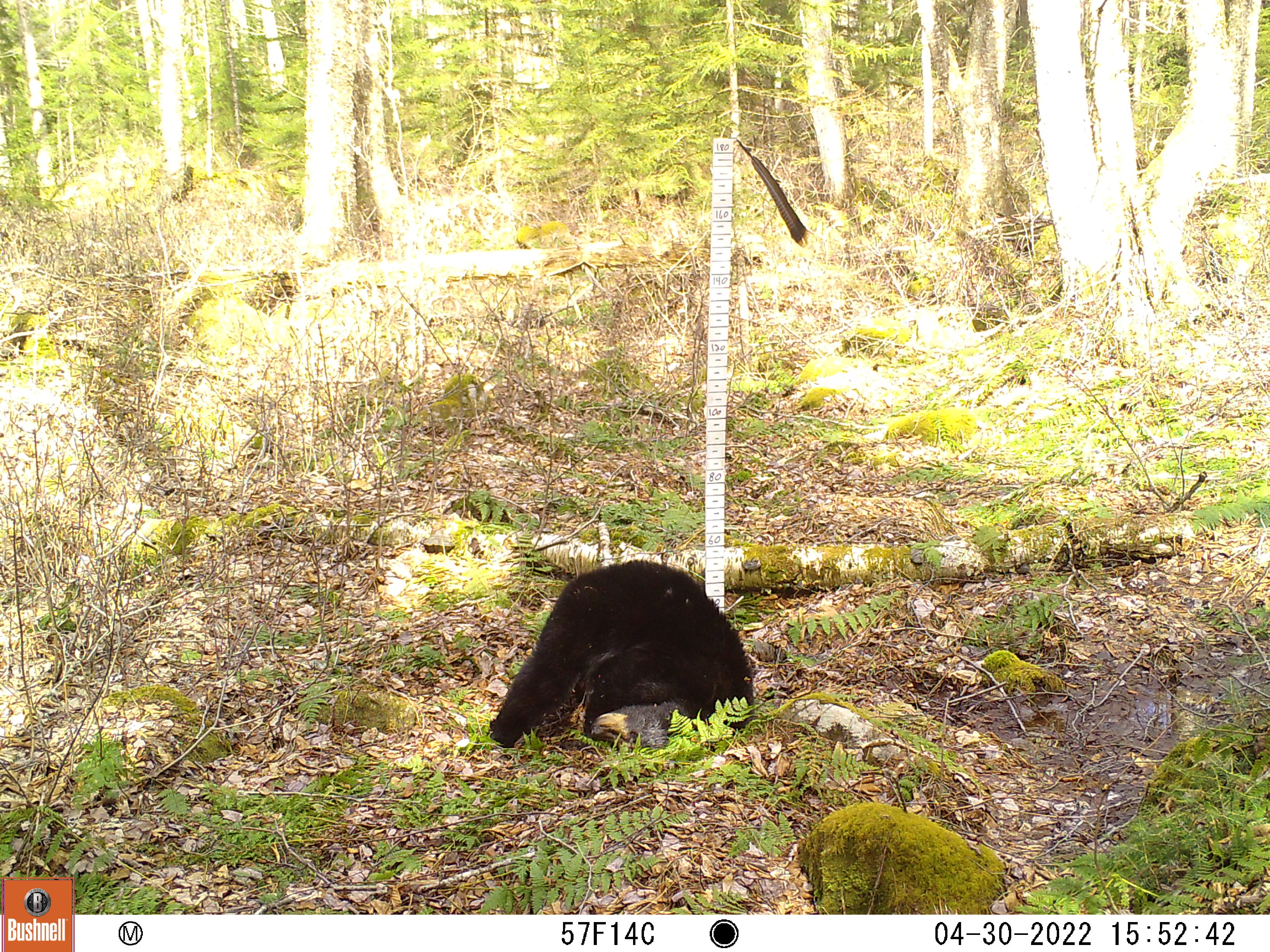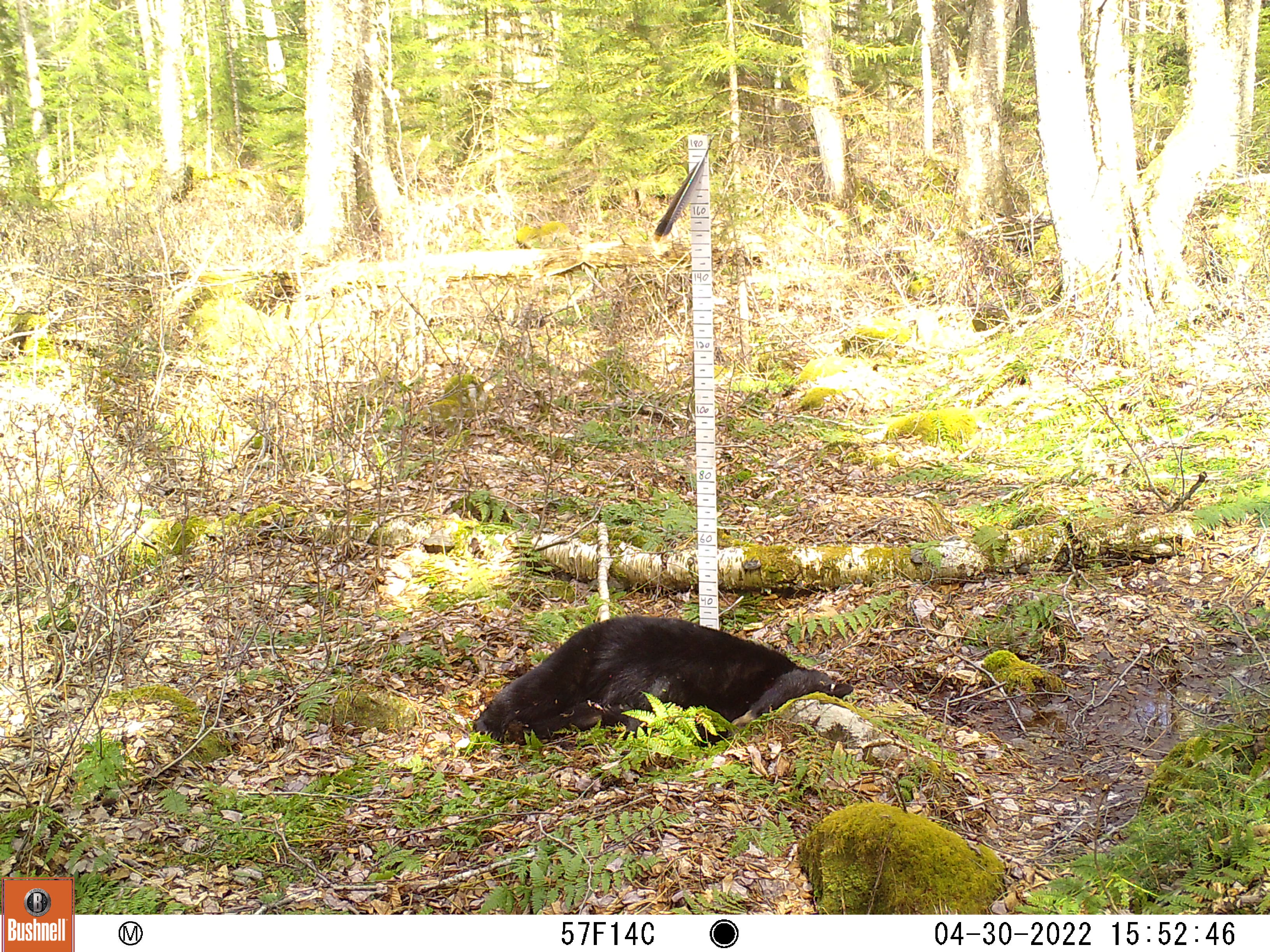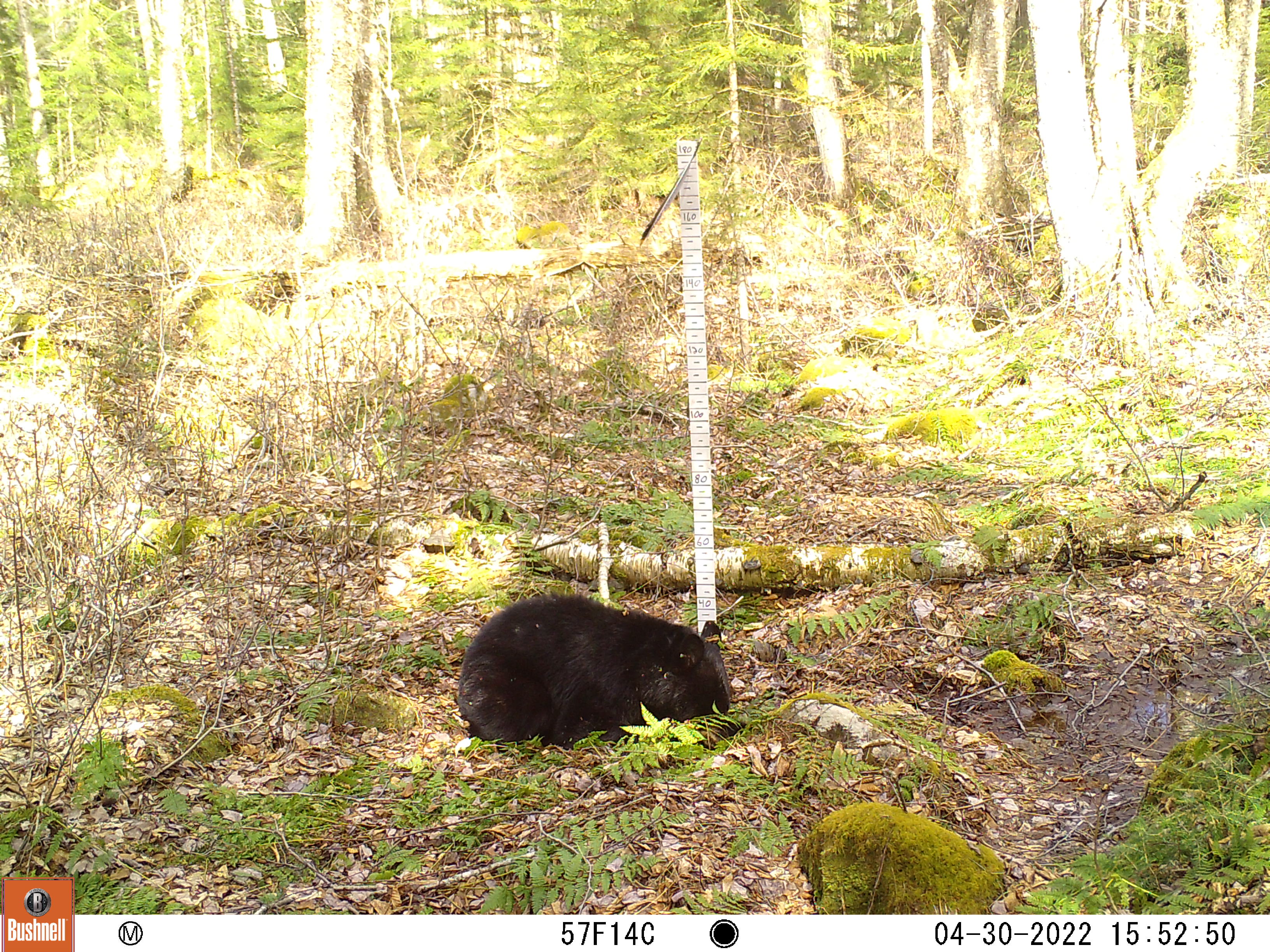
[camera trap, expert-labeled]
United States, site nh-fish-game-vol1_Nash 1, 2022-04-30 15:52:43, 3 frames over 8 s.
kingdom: Animalia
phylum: Chordata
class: Mammalia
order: Carnivora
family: Ursidae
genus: Ursus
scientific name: Ursus americanus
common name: black bear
Black bear (Ursus americanus).